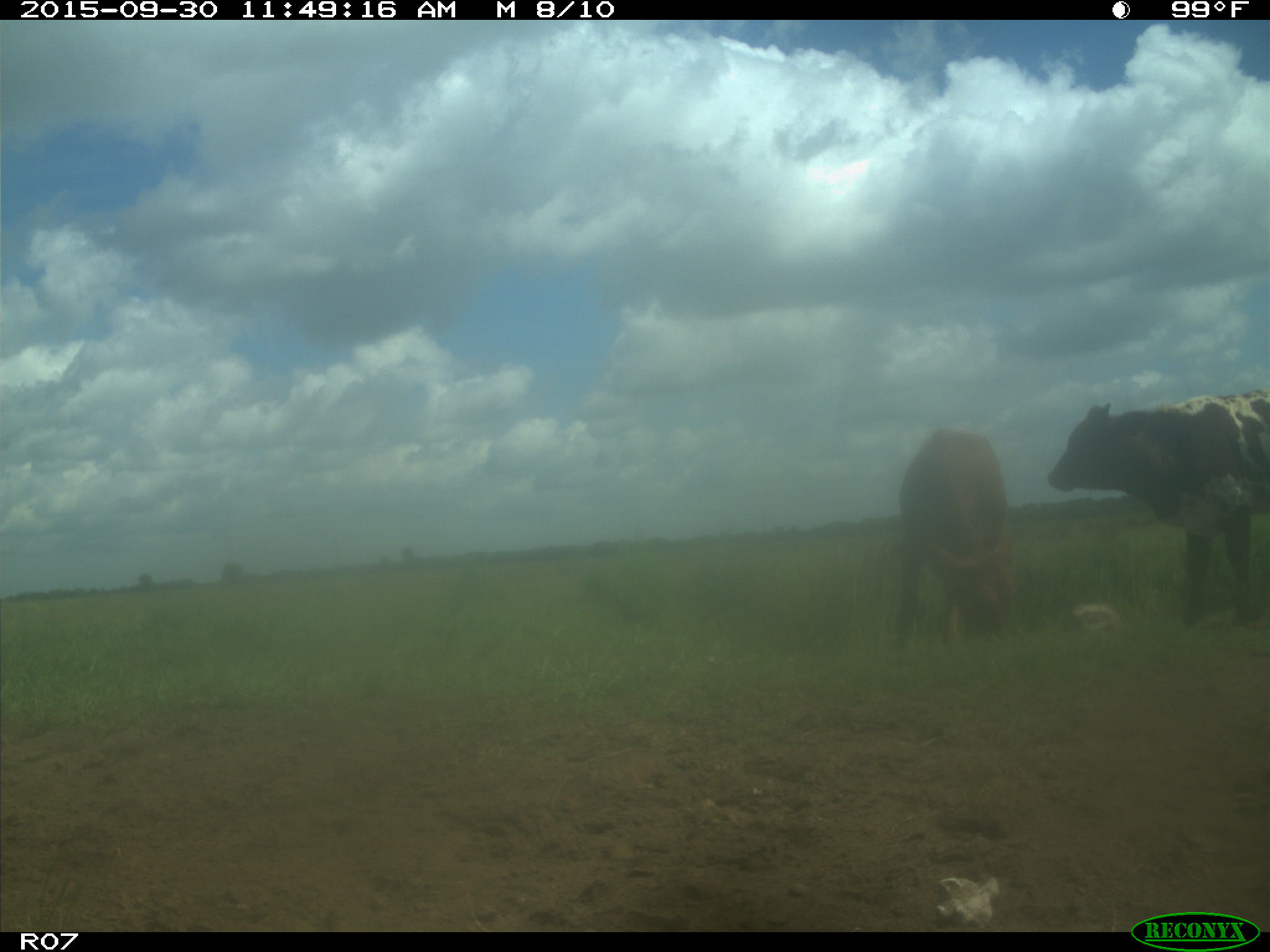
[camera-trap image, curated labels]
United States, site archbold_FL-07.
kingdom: Animalia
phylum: Chordata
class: Mammalia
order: Artiodactyla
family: Bovidae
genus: Bos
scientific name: Bos taurus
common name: domestic cow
Bos taurus (domestic cow).